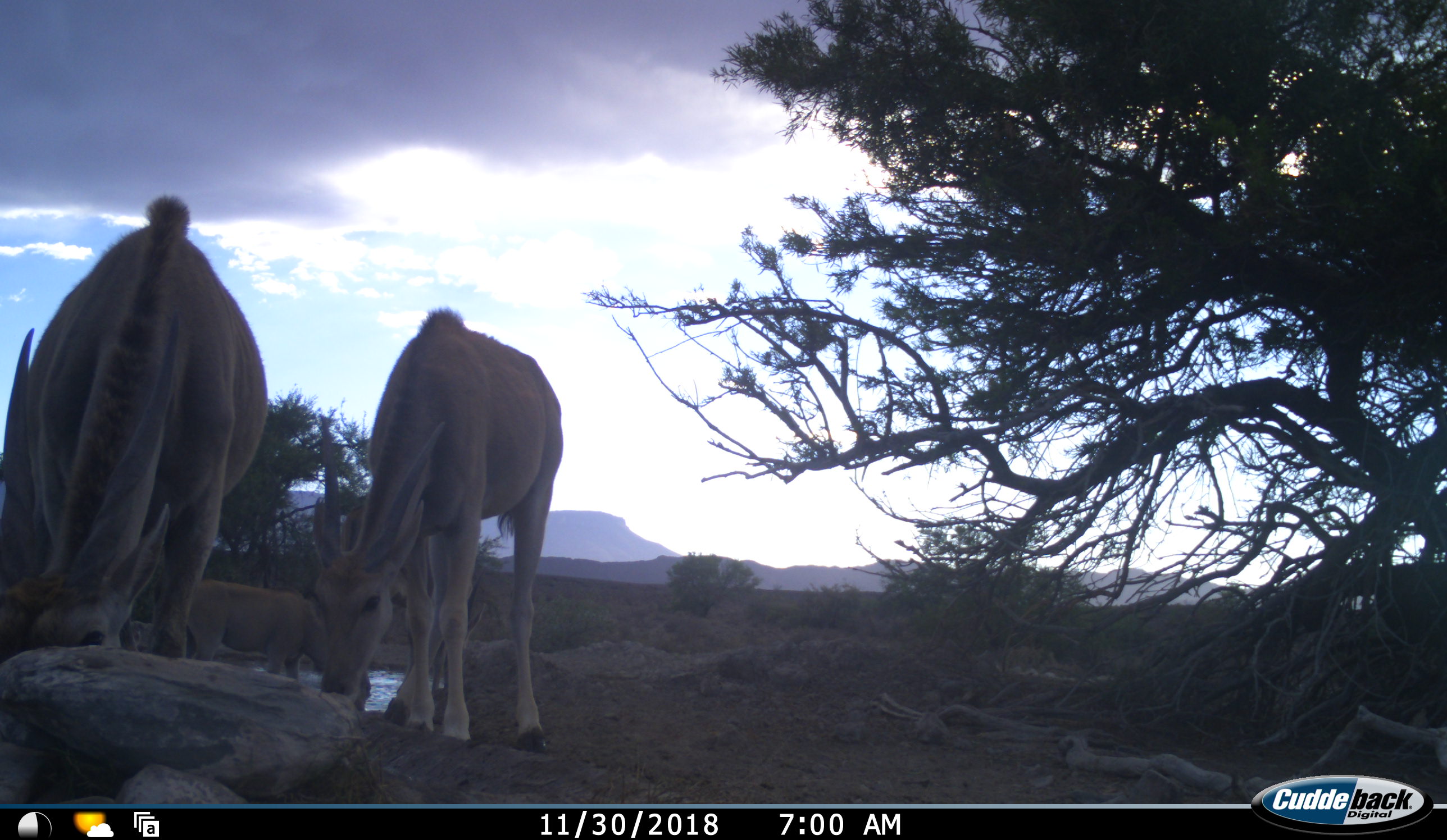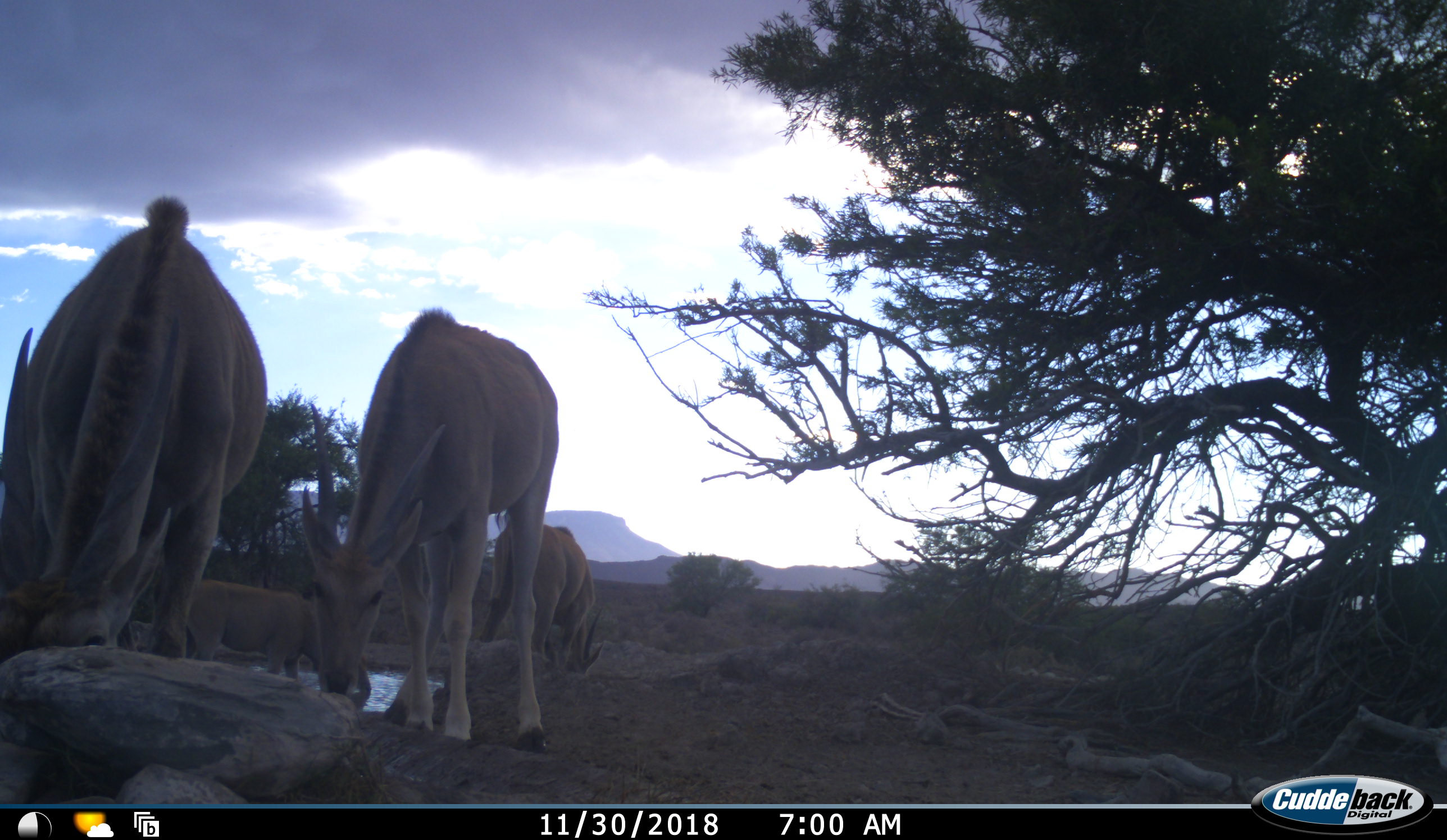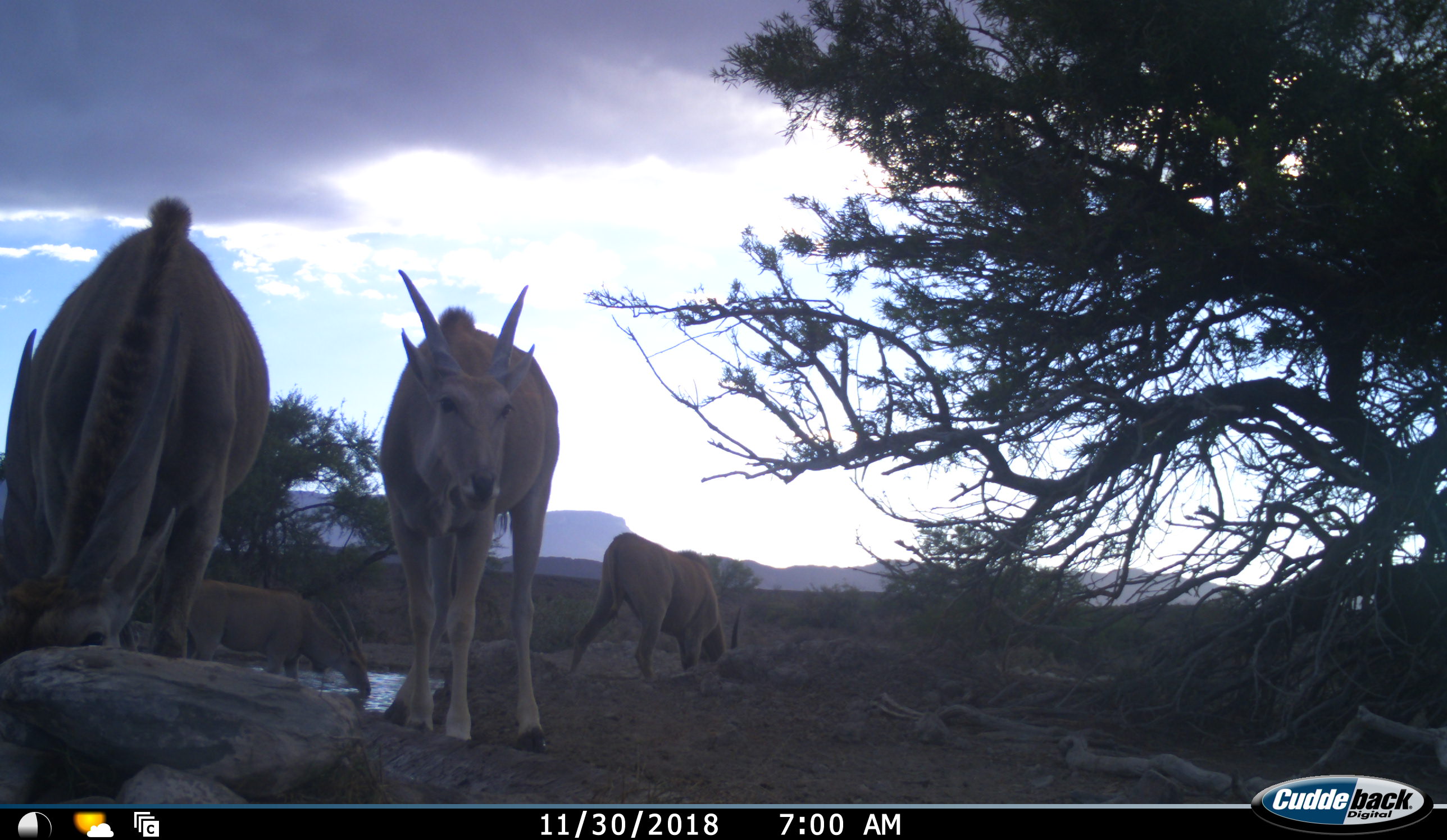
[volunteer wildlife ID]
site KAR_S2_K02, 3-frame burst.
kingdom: Animalia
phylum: Chordata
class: Mammalia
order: Artiodactyla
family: Bovidae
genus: Tragelaphus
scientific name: Tragelaphus oryx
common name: eland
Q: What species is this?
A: Eland (Tragelaphus oryx).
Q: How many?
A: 4.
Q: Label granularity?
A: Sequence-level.